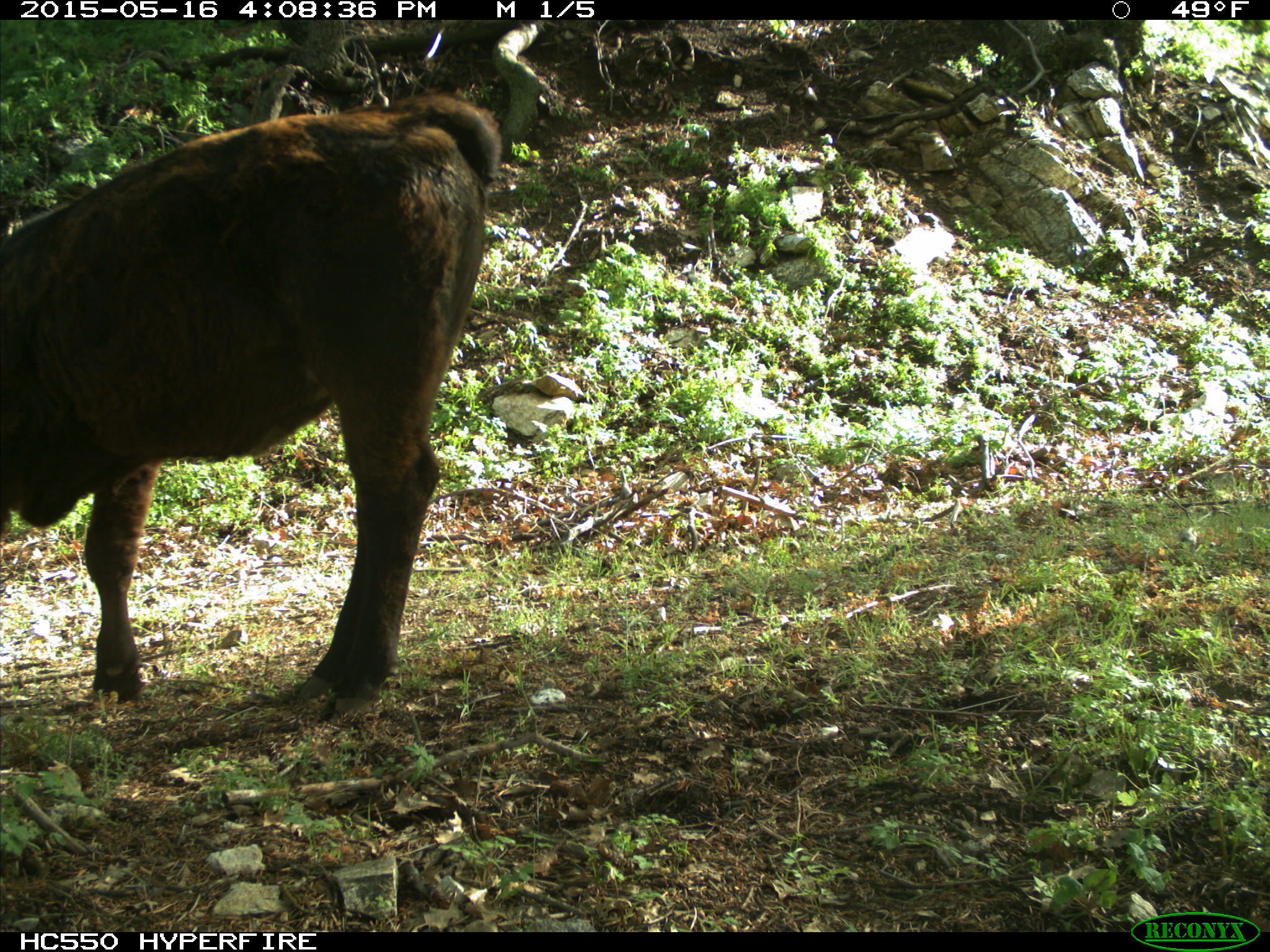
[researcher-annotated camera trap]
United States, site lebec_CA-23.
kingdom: Animalia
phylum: Chordata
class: Mammalia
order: Artiodactyla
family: Bovidae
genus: Bos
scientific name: Bos taurus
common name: domestic cow